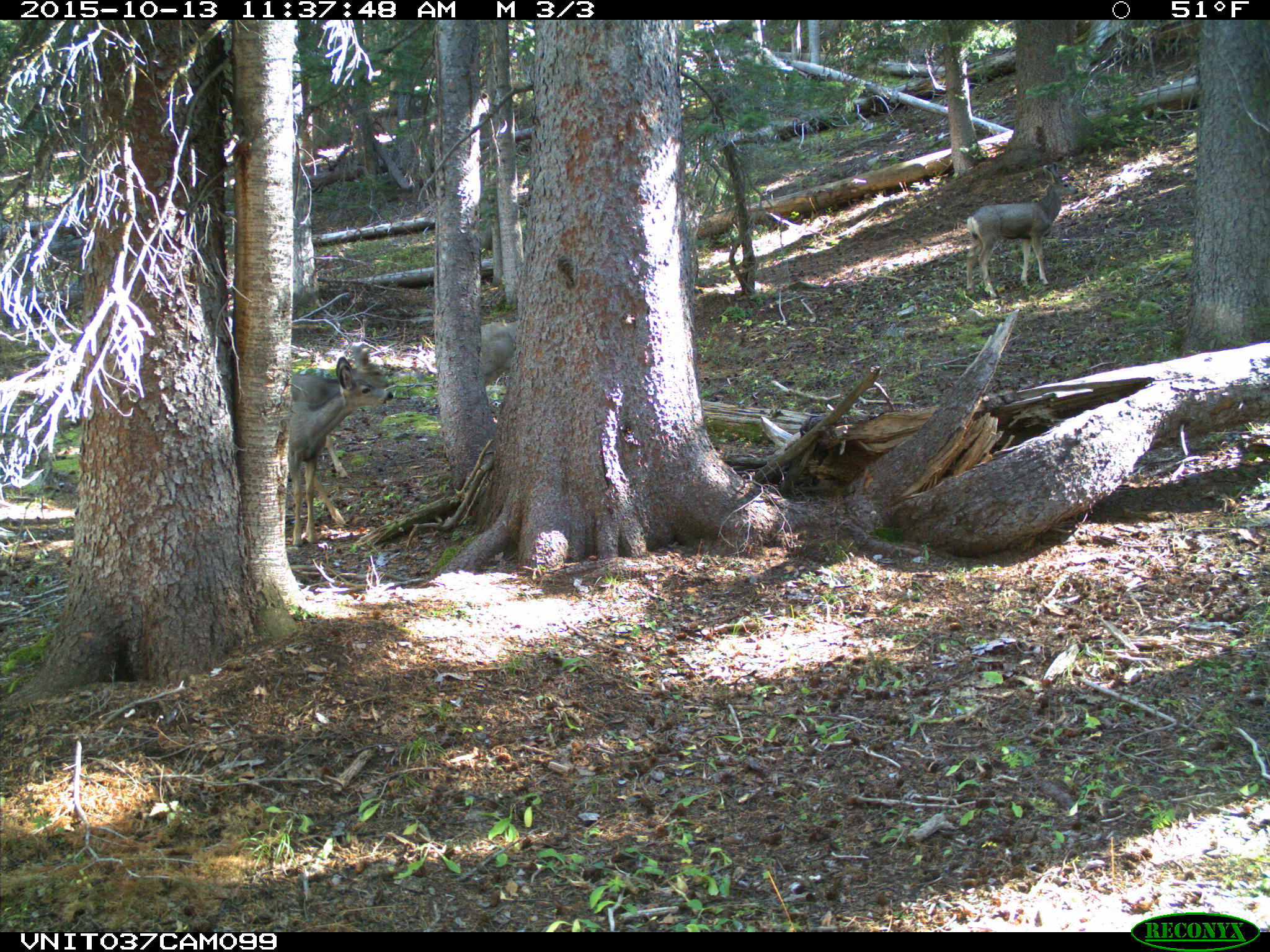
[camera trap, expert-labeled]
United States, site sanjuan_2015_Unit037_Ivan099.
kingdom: Animalia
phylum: Chordata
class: Mammalia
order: Artiodactyla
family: Cervidae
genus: Odocoileus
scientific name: Odocoileus hemionus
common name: mule deer